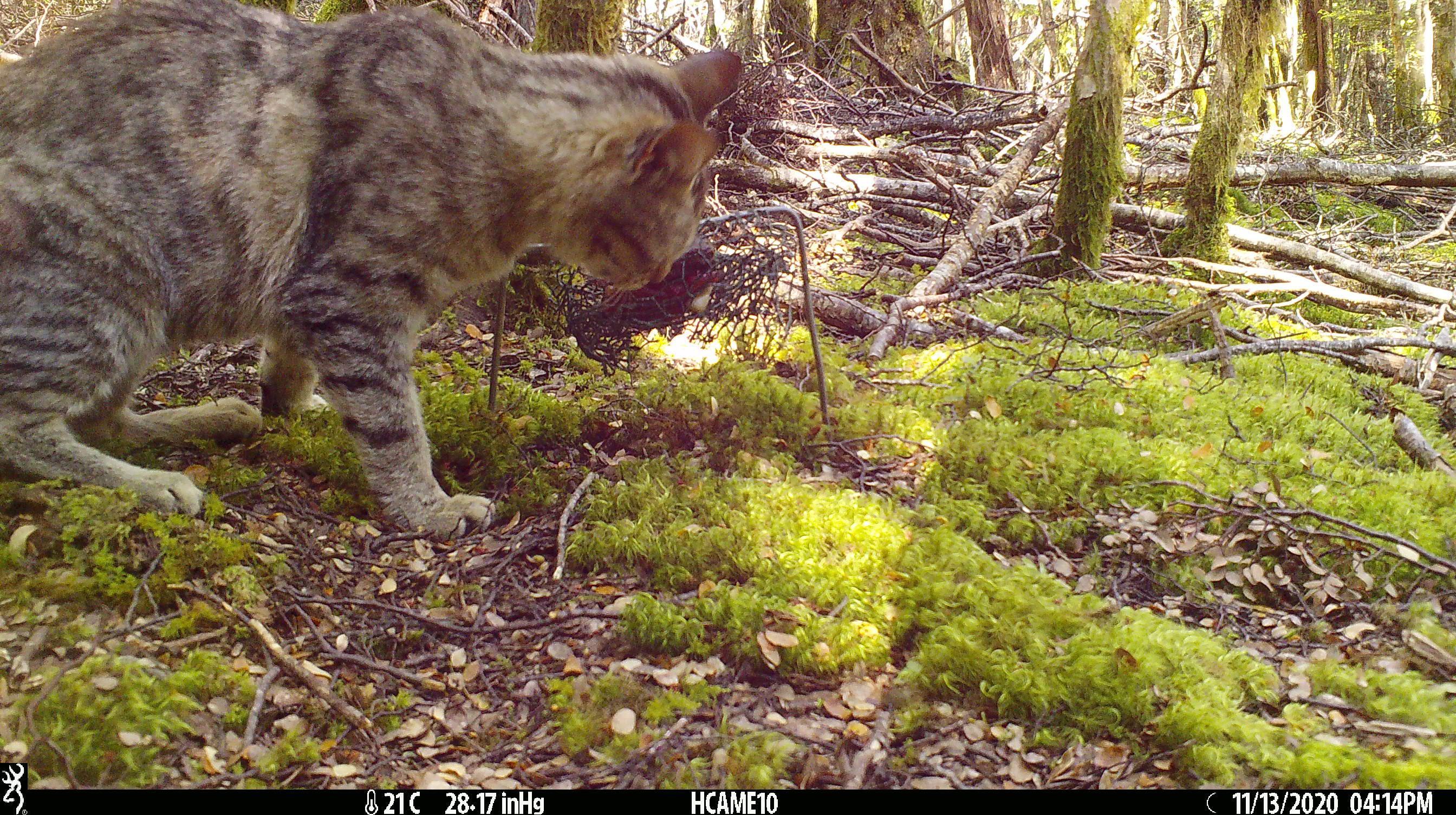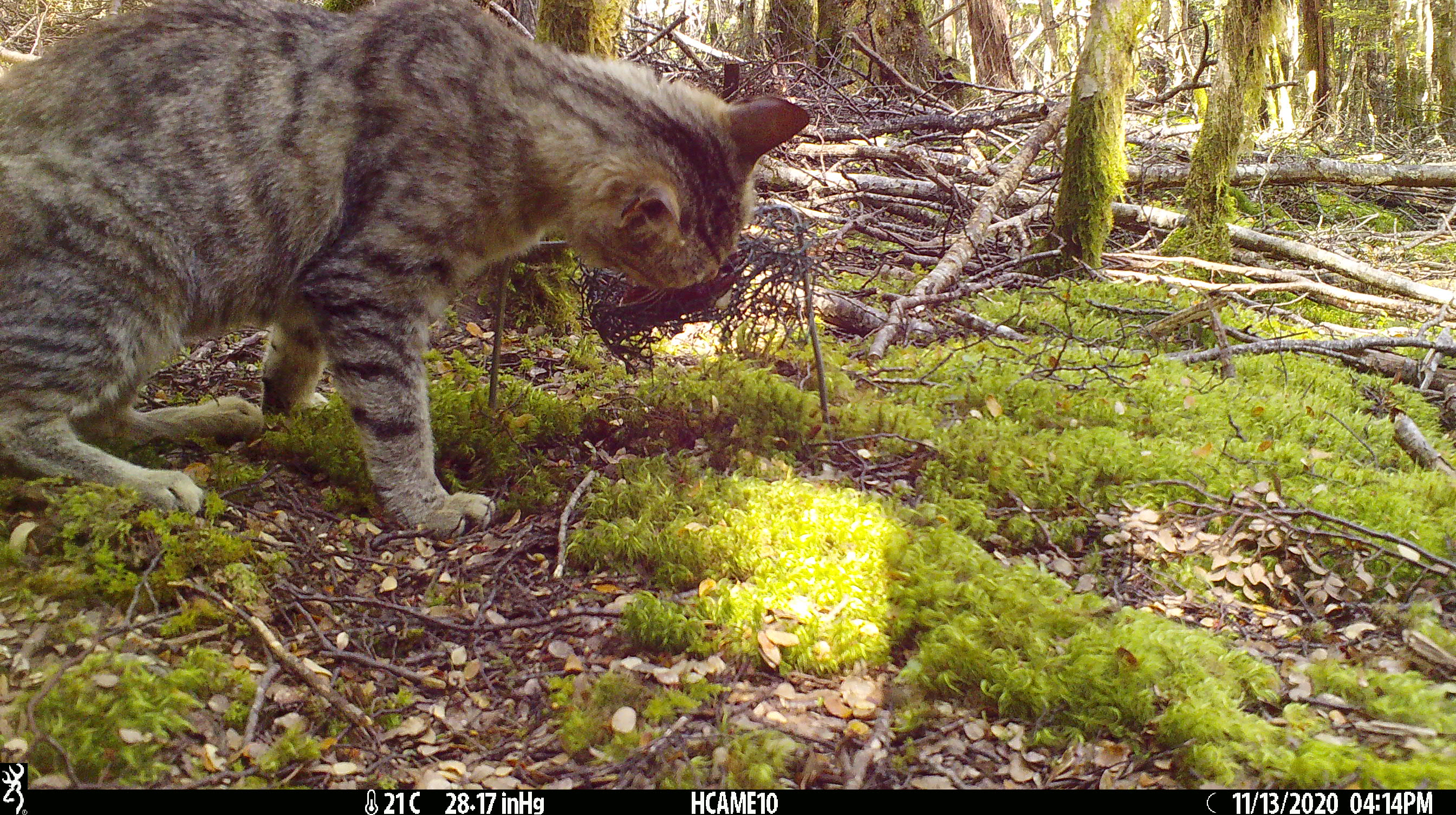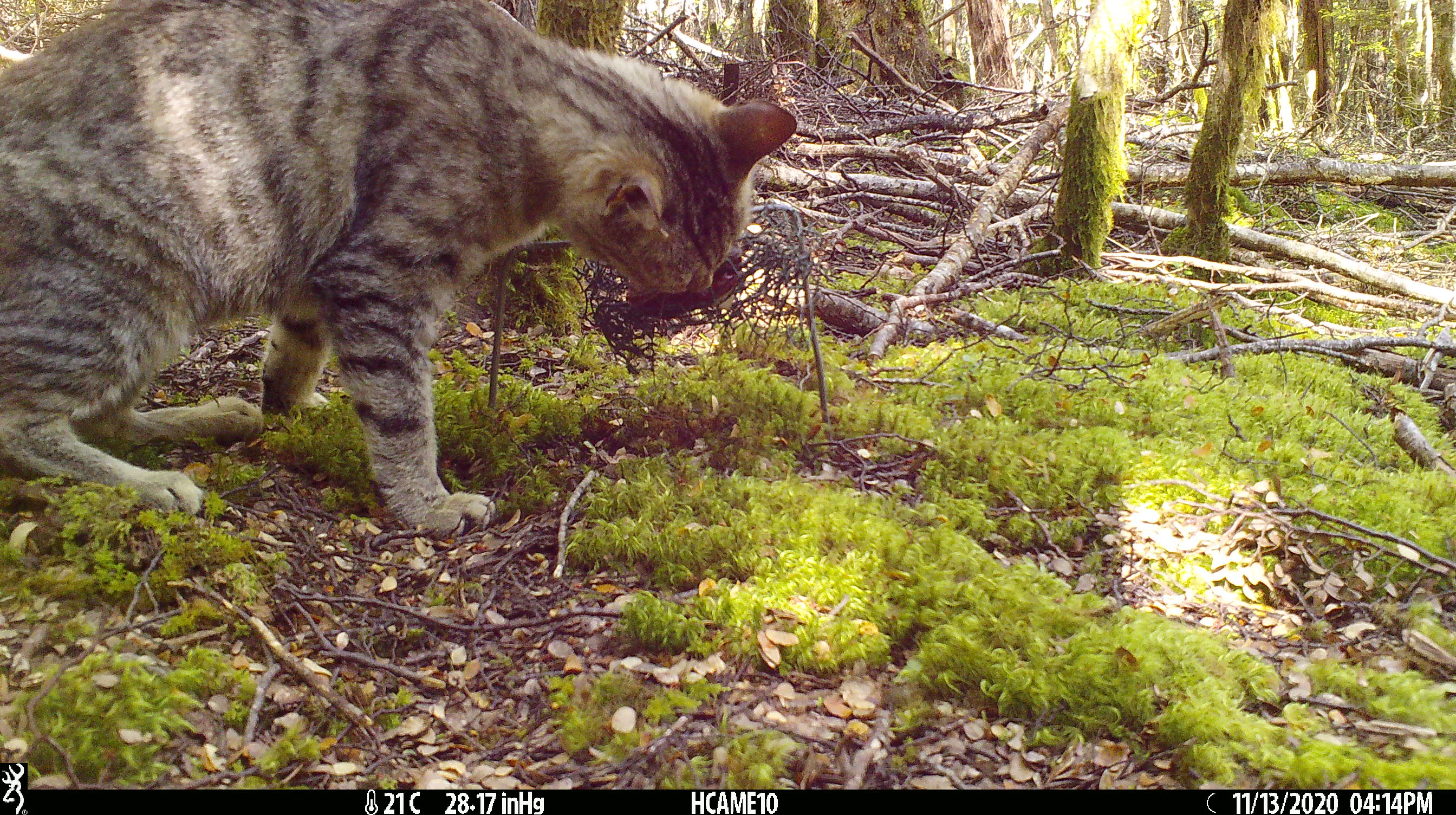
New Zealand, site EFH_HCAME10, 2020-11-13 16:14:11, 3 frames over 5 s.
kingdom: Animalia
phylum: Chordata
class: Mammalia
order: Carnivora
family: Felidae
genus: Felis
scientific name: Felis catus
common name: domestic cat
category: cat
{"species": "cat (domestic cat) (Felis catus)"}